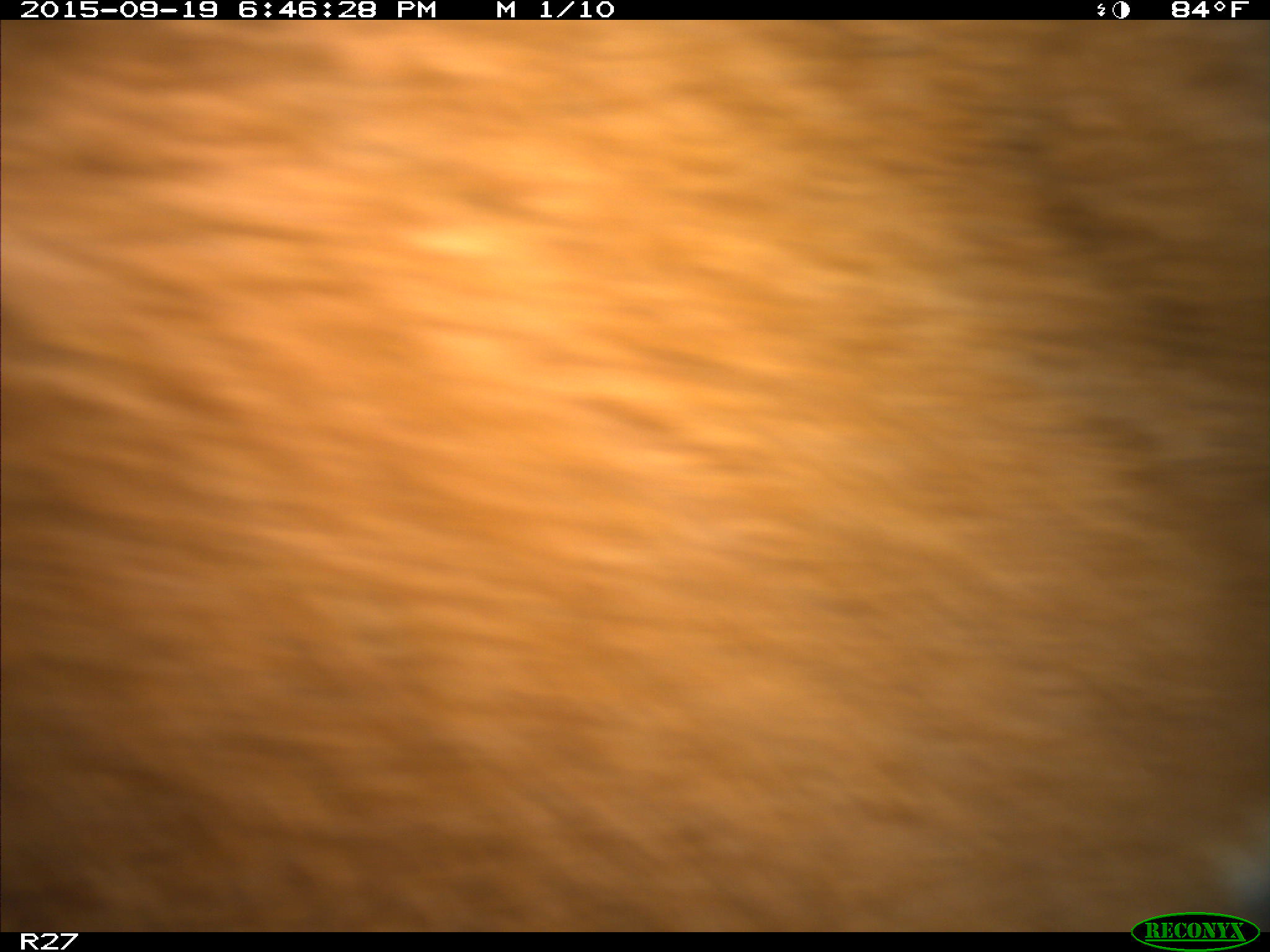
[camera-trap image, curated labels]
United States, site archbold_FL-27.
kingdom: Animalia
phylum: Chordata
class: Mammalia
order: Artiodactyla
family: Bovidae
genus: Bos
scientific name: Bos taurus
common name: domestic cow